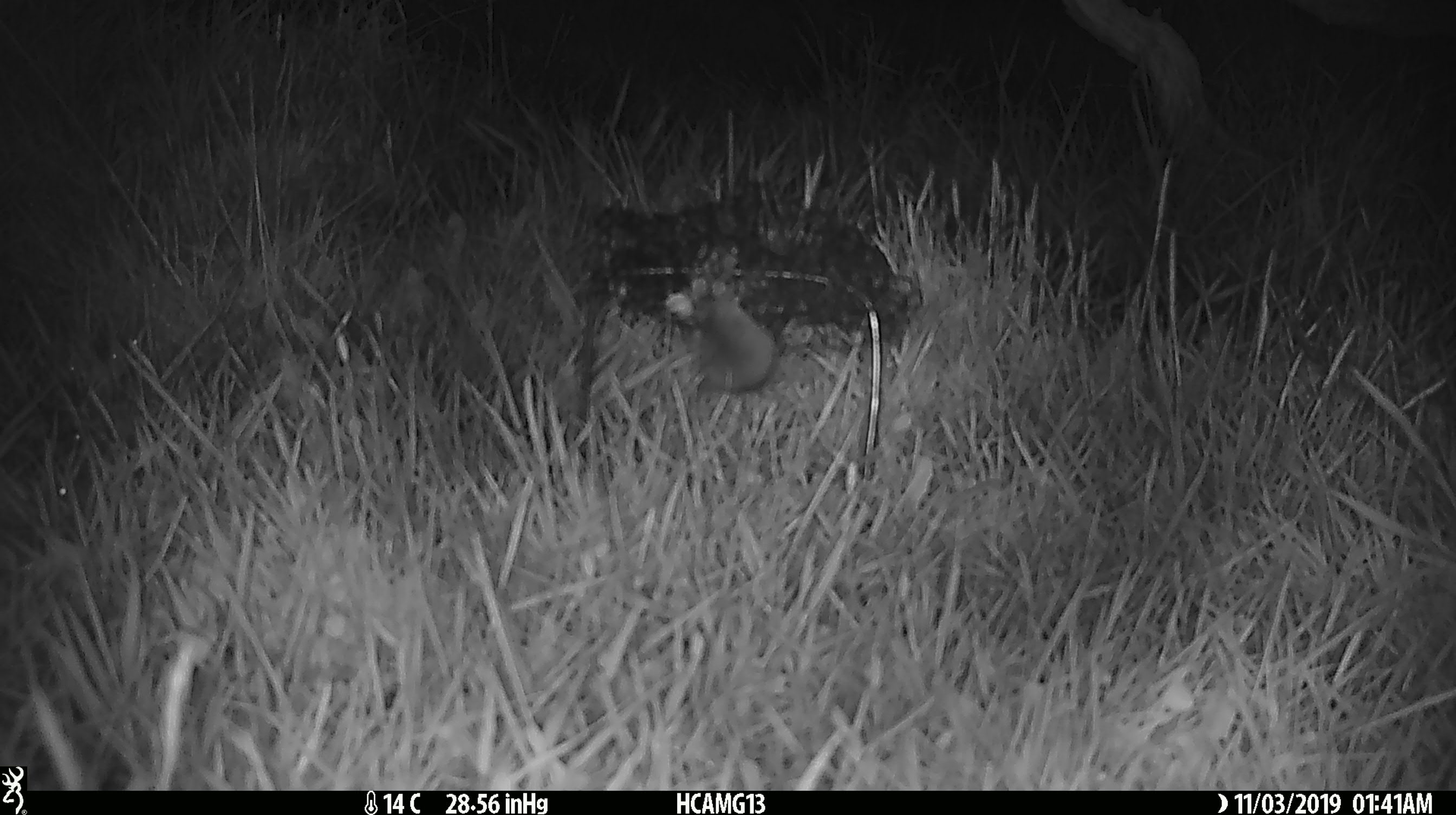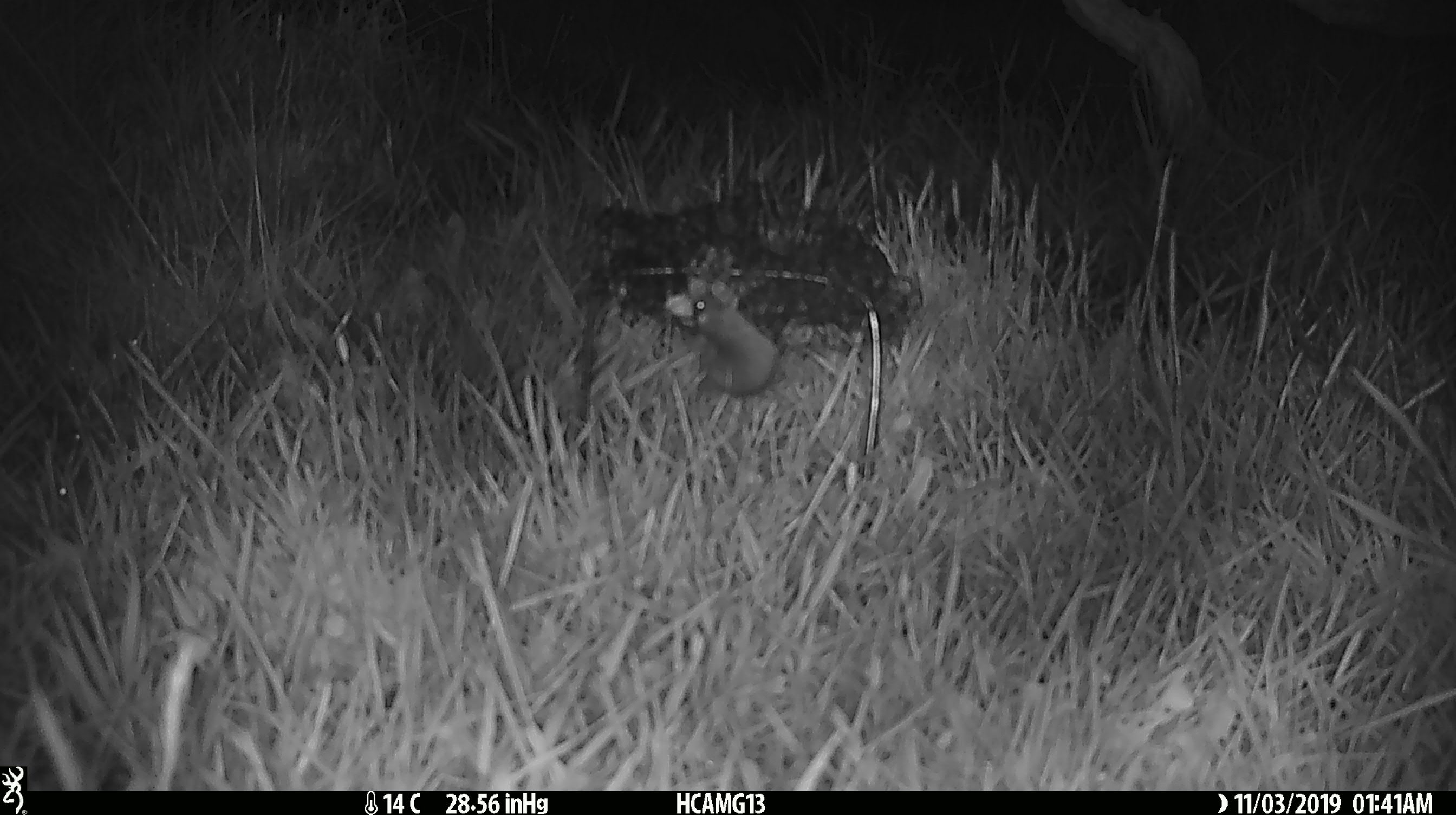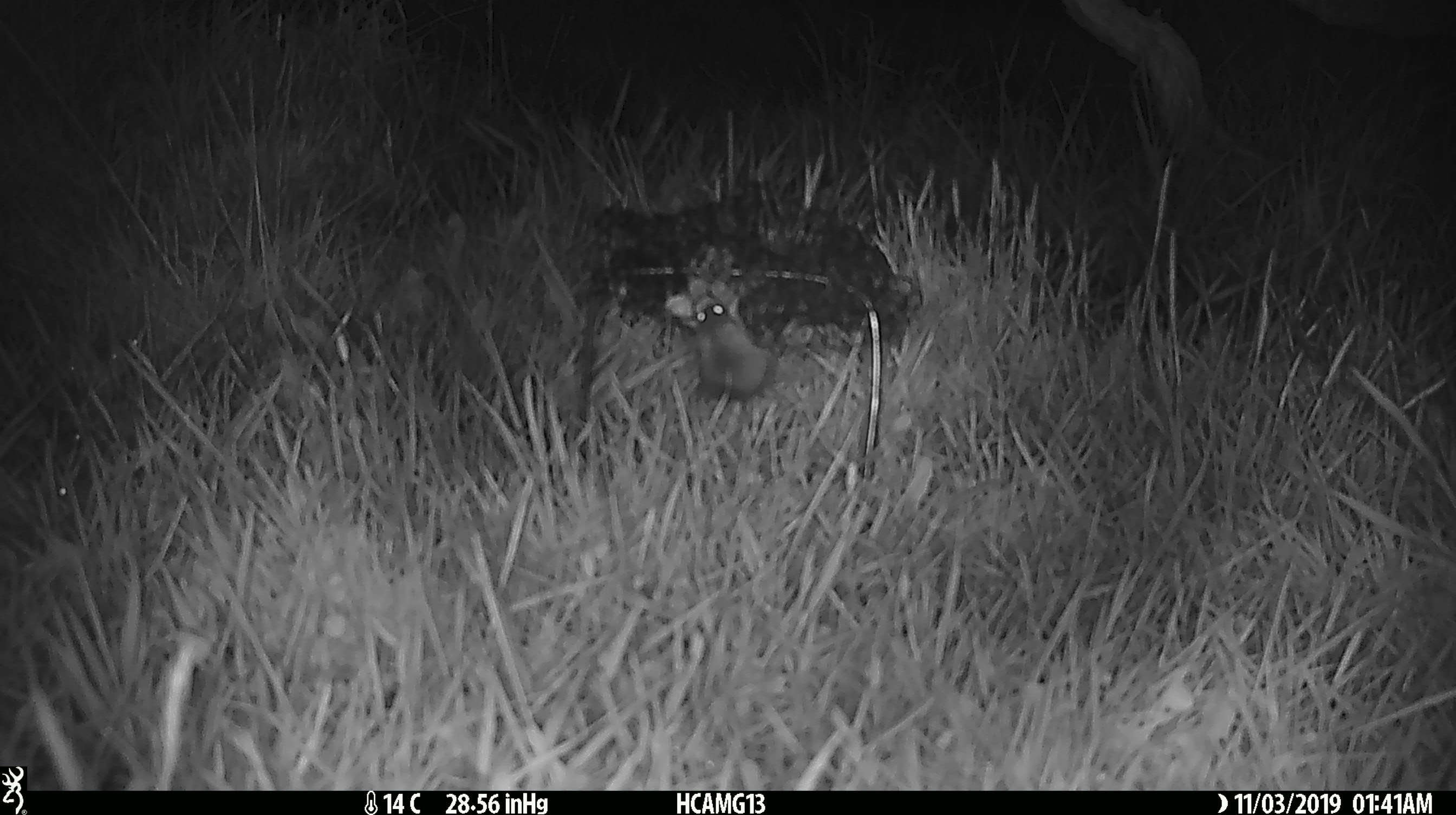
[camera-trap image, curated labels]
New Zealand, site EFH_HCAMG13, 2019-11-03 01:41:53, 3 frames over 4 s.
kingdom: Animalia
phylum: Chordata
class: Mammalia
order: Rodentia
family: Muridae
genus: Mus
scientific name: Mus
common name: mouse